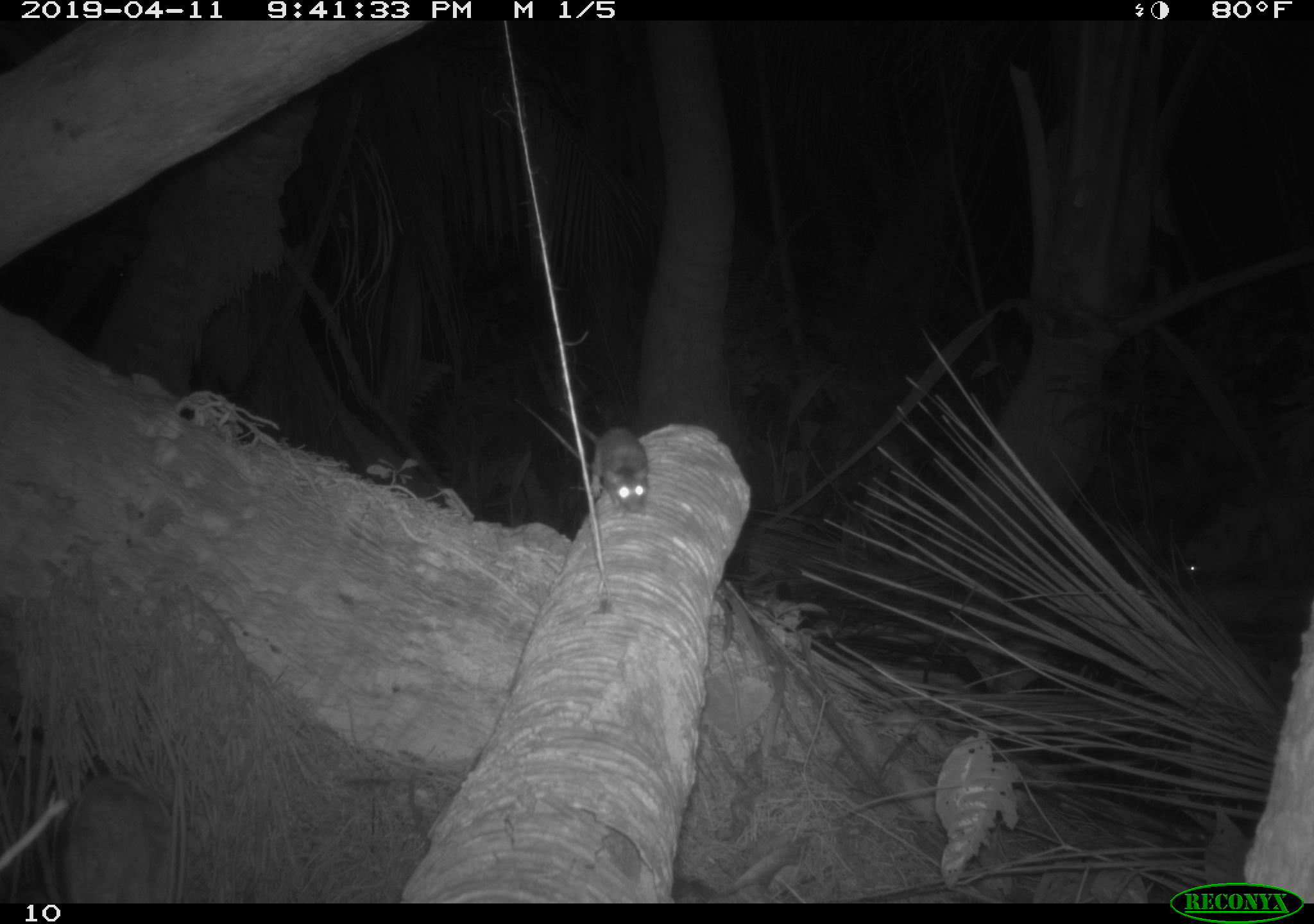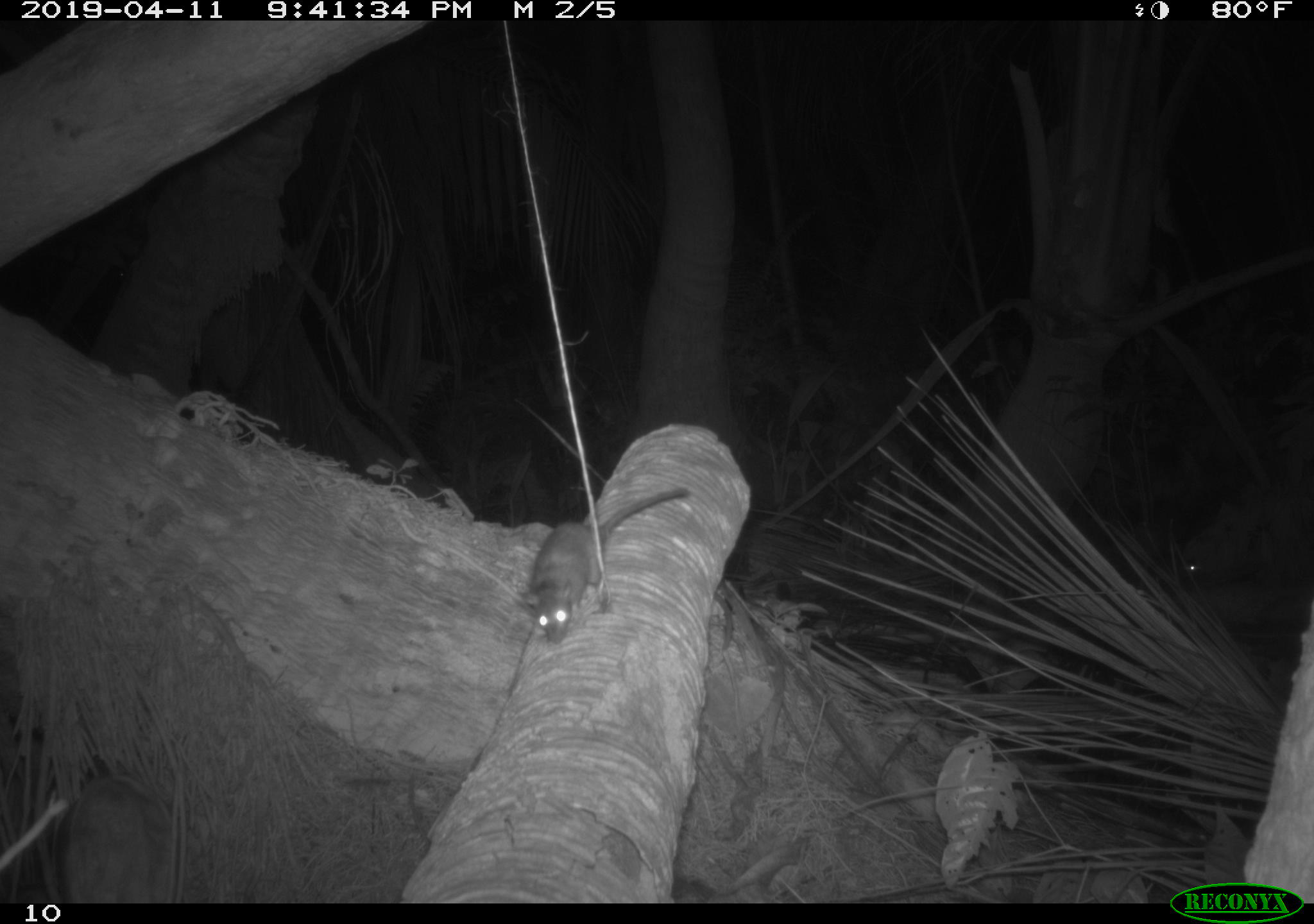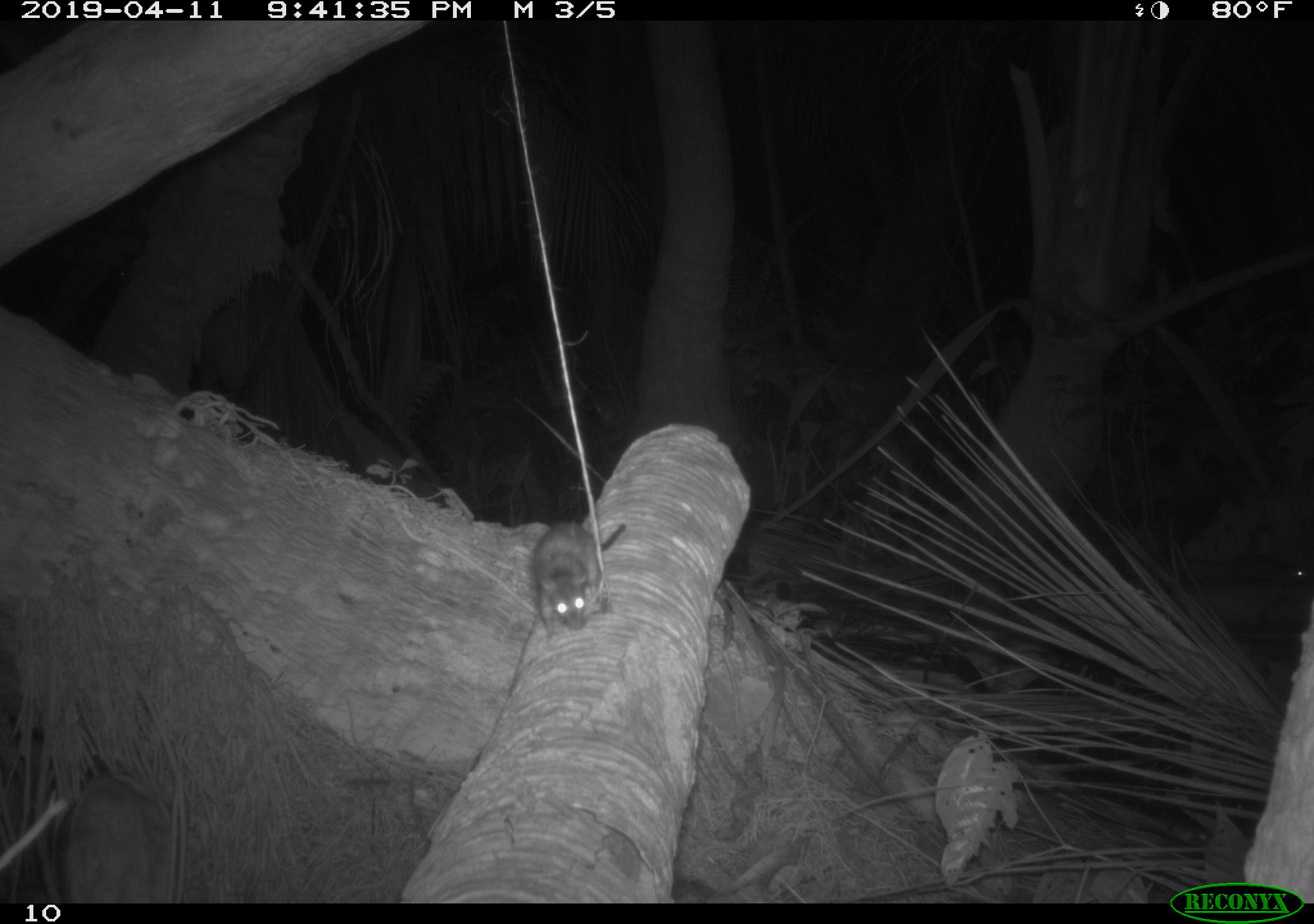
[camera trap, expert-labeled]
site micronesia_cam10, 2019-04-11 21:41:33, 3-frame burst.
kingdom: Animalia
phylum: Chordata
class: Mammalia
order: Rodentia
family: Muridae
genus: Rattus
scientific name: Rattus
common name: rat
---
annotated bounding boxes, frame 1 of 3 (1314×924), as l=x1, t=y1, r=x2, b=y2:
rat: l=584, t=420, r=650, b=520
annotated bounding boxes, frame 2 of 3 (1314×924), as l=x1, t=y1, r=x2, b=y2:
rat: l=521, t=482, r=695, b=653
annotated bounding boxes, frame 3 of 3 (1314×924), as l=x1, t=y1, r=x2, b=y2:
rat: l=530, t=514, r=602, b=638